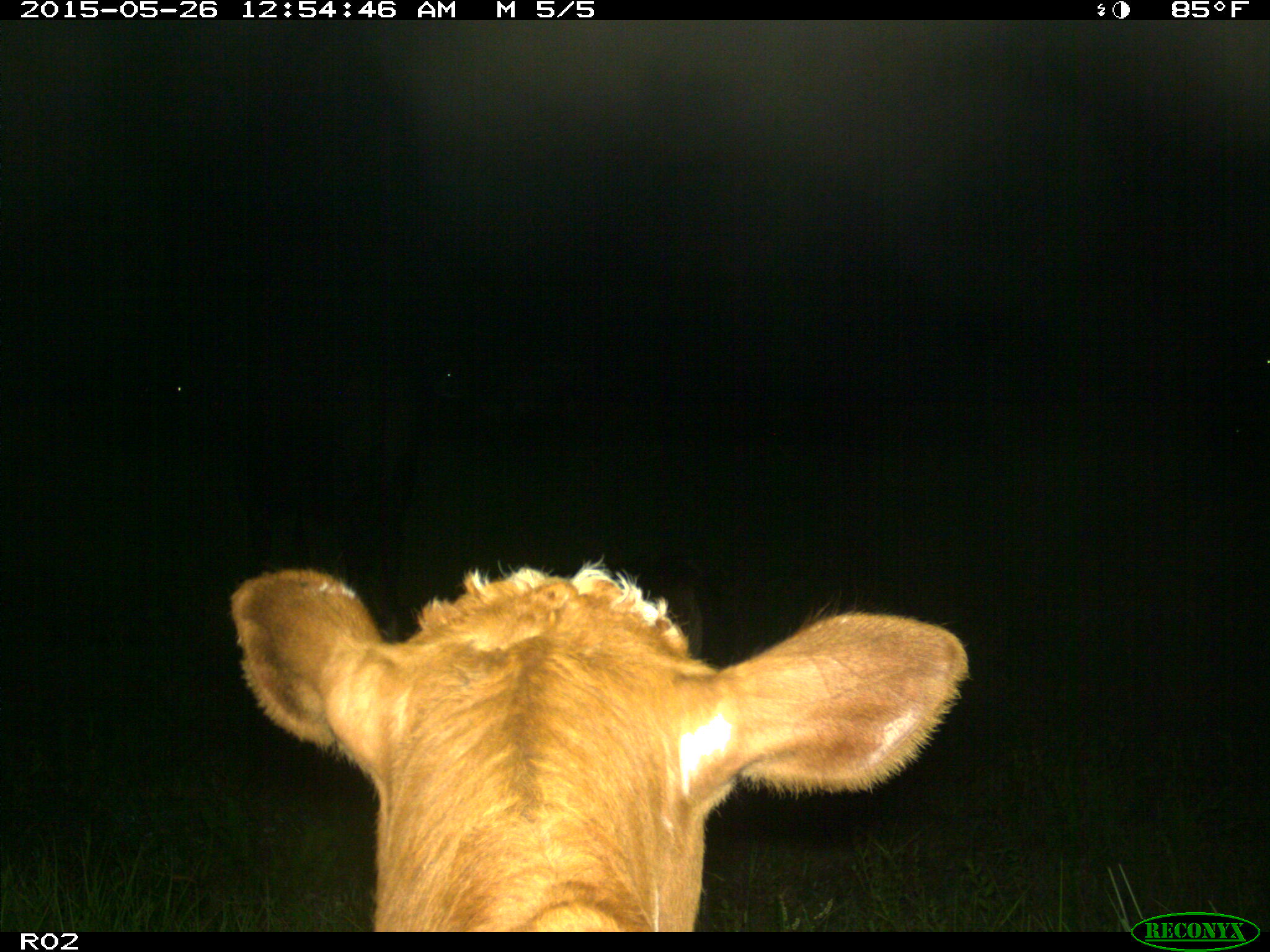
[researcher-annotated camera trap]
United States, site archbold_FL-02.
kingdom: Animalia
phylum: Chordata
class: Mammalia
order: Artiodactyla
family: Bovidae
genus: Bos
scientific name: Bos taurus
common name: domestic cow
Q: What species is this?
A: Bos taurus (domestic cow).